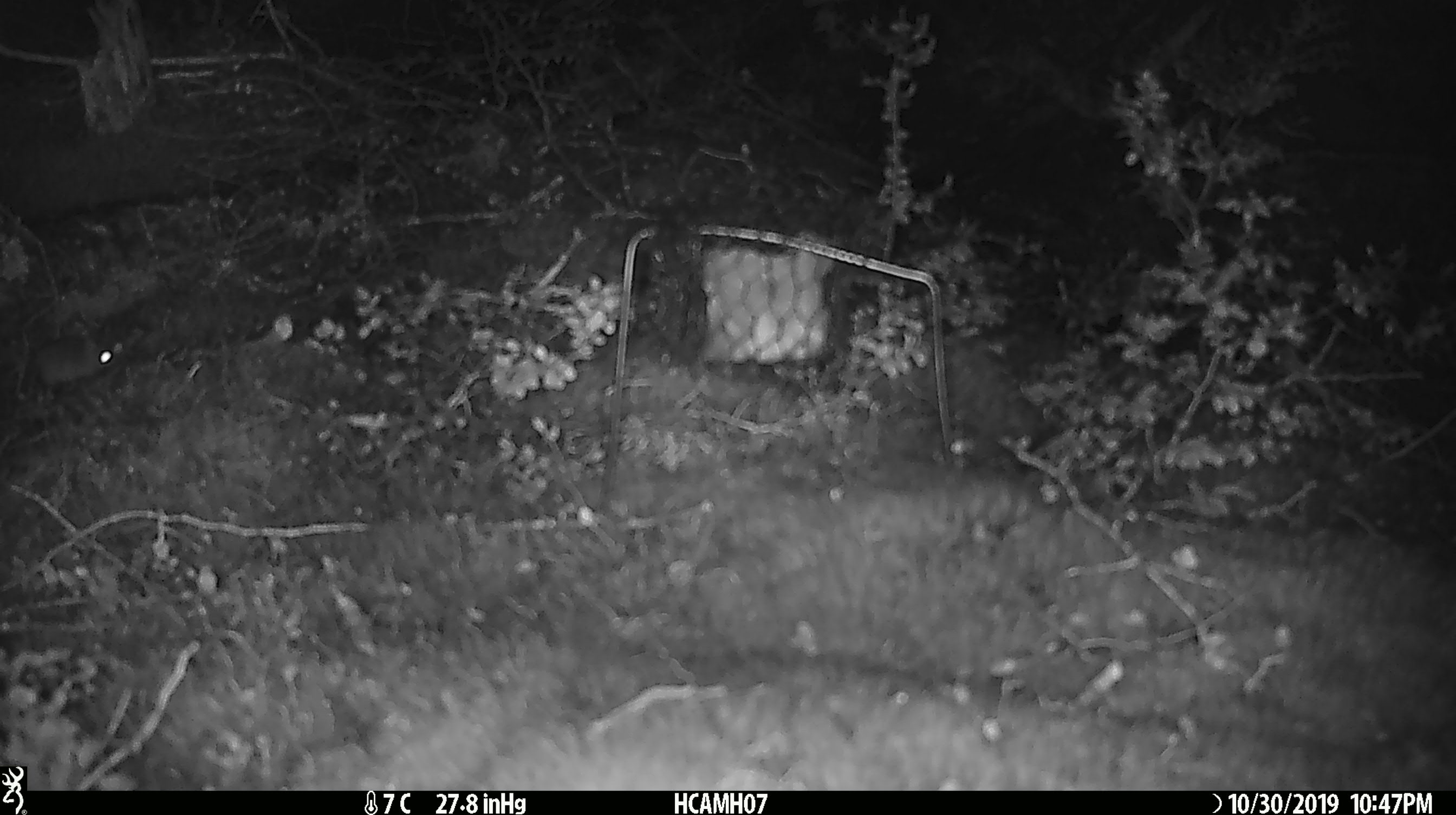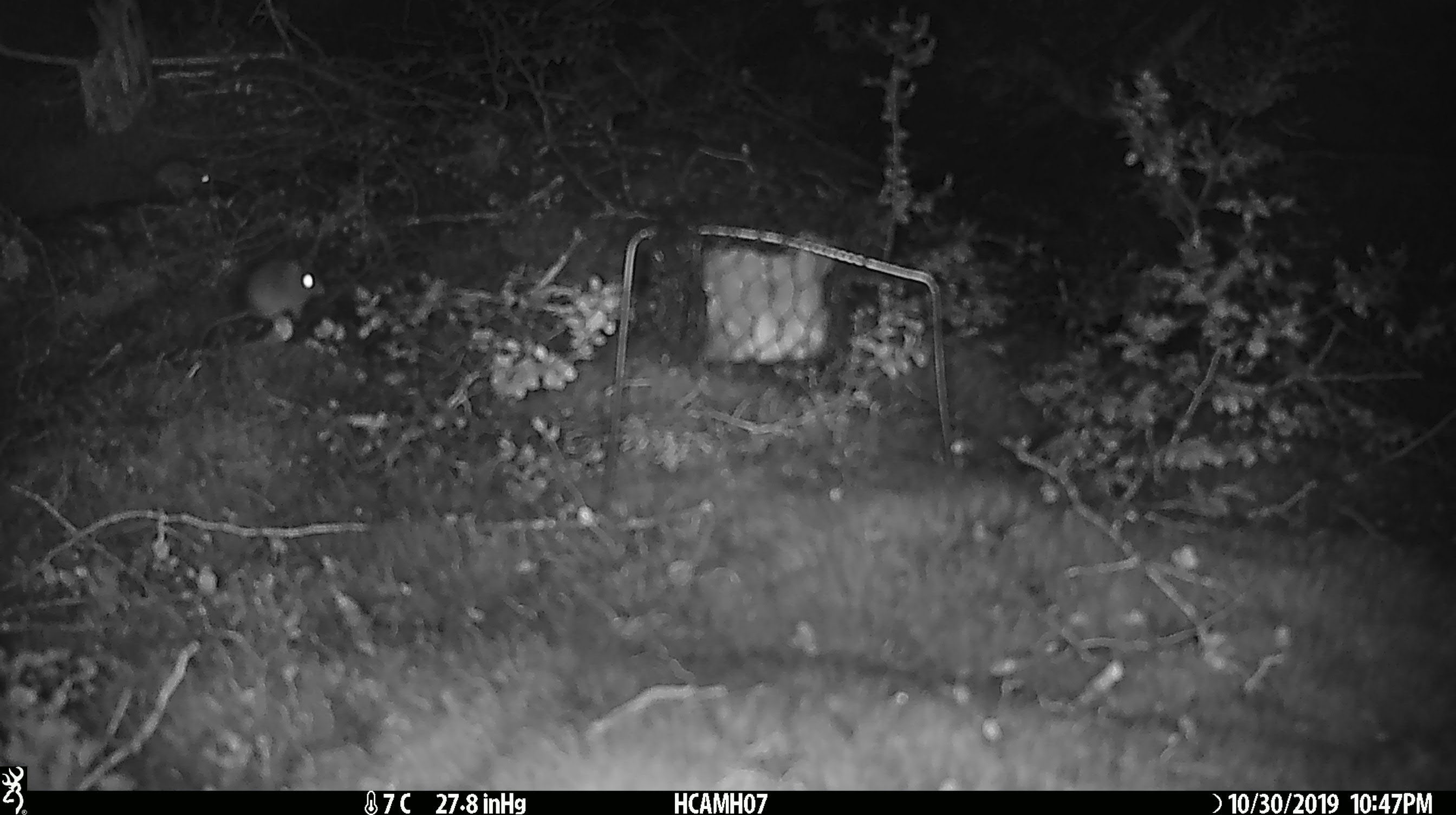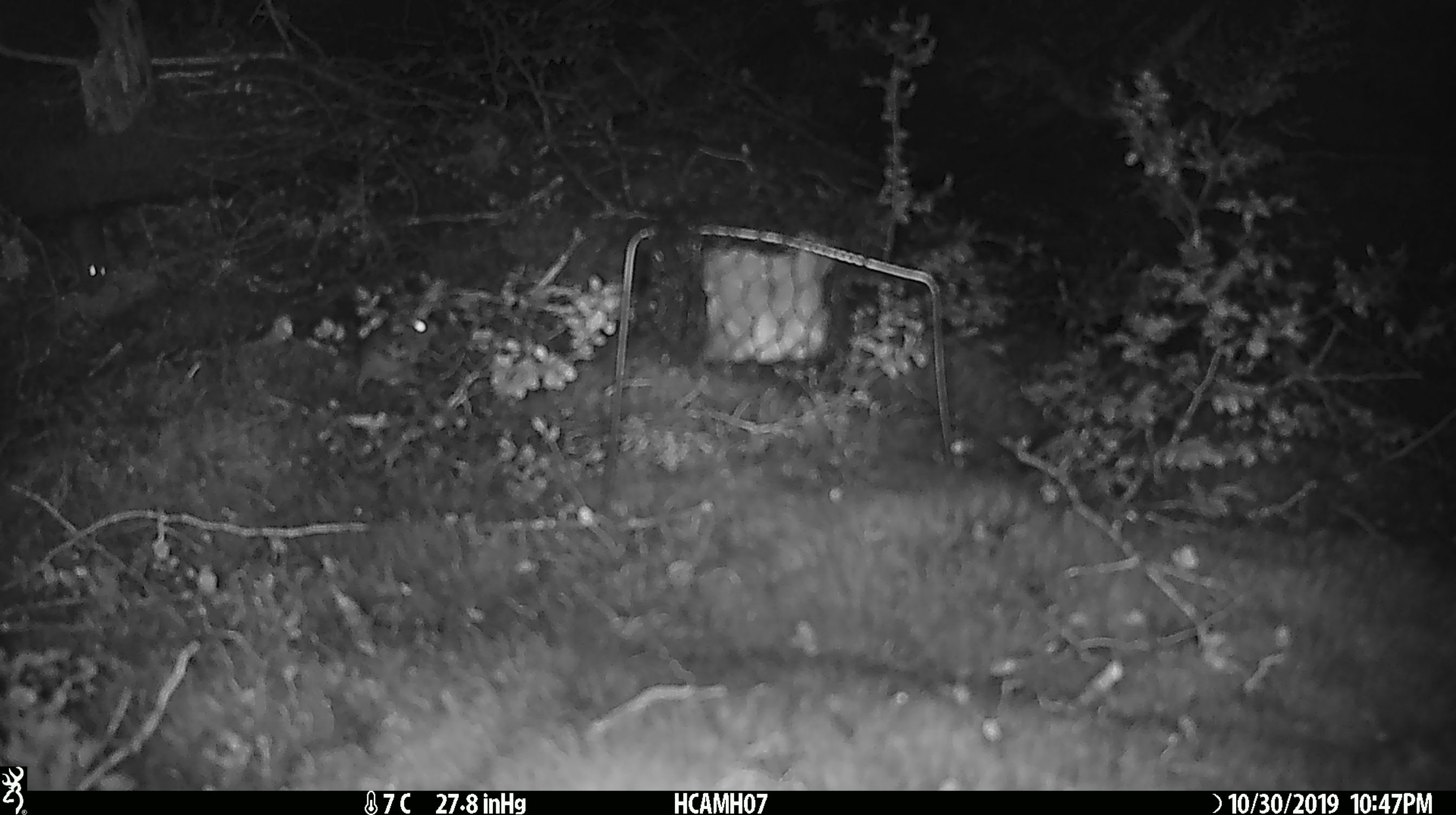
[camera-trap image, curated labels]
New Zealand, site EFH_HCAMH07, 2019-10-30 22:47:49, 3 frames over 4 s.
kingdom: Animalia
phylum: Chordata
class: Mammalia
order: Rodentia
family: Muridae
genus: Mus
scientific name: Mus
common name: mouse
Mouse (Mus).